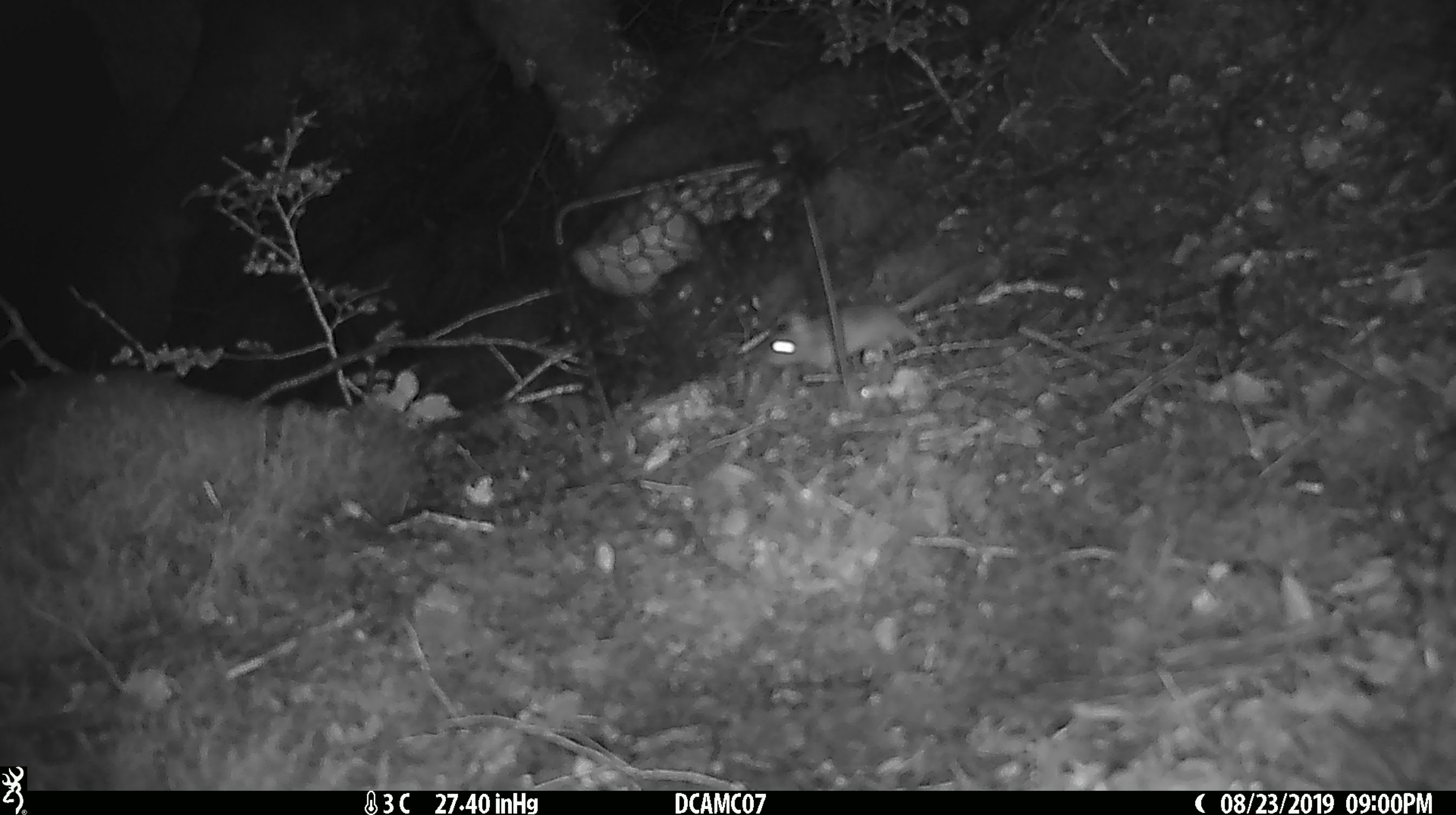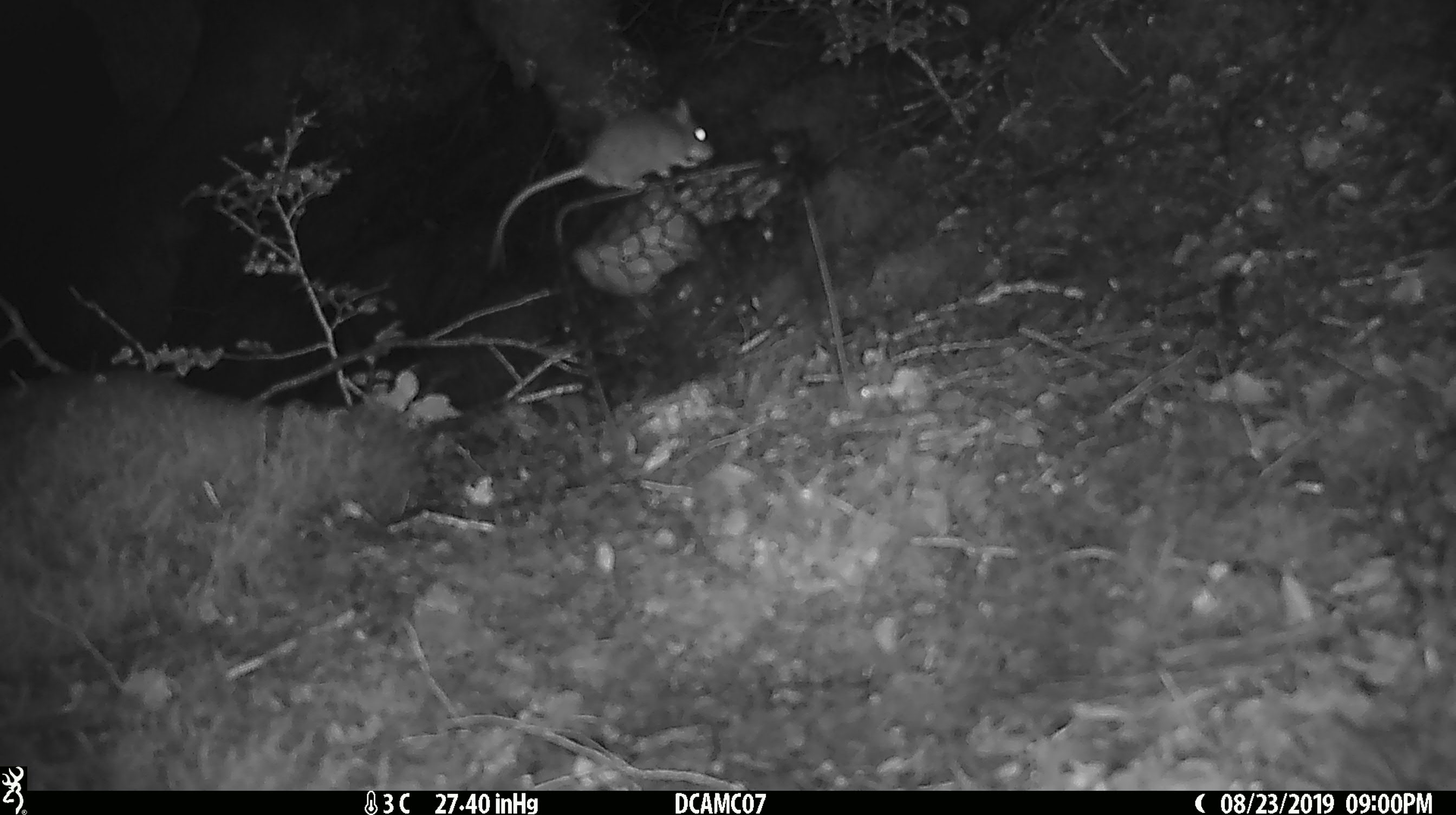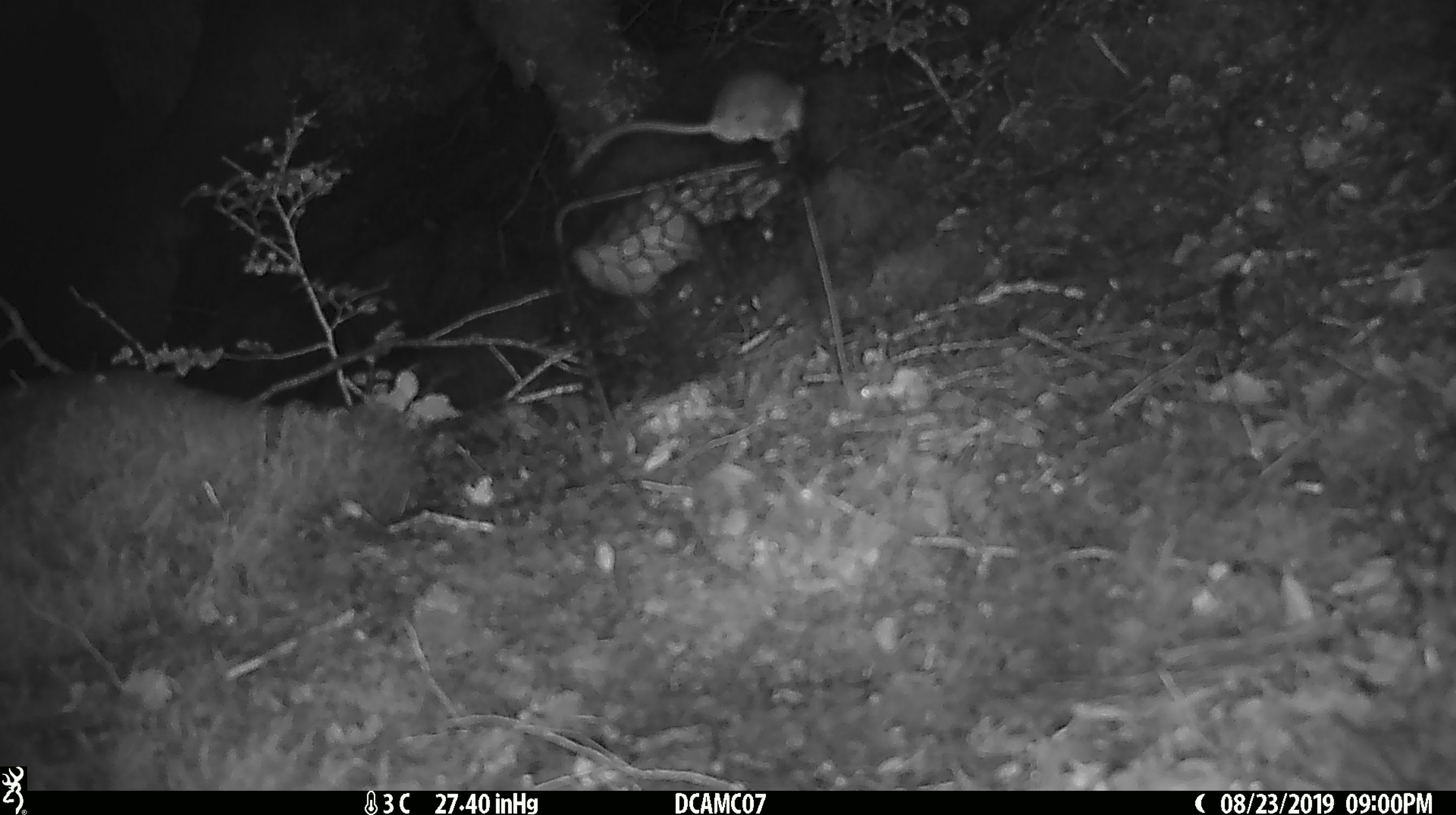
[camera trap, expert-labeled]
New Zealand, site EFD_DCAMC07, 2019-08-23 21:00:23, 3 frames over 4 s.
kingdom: Animalia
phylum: Chordata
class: Mammalia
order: Rodentia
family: Muridae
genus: Mus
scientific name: Mus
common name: mouse